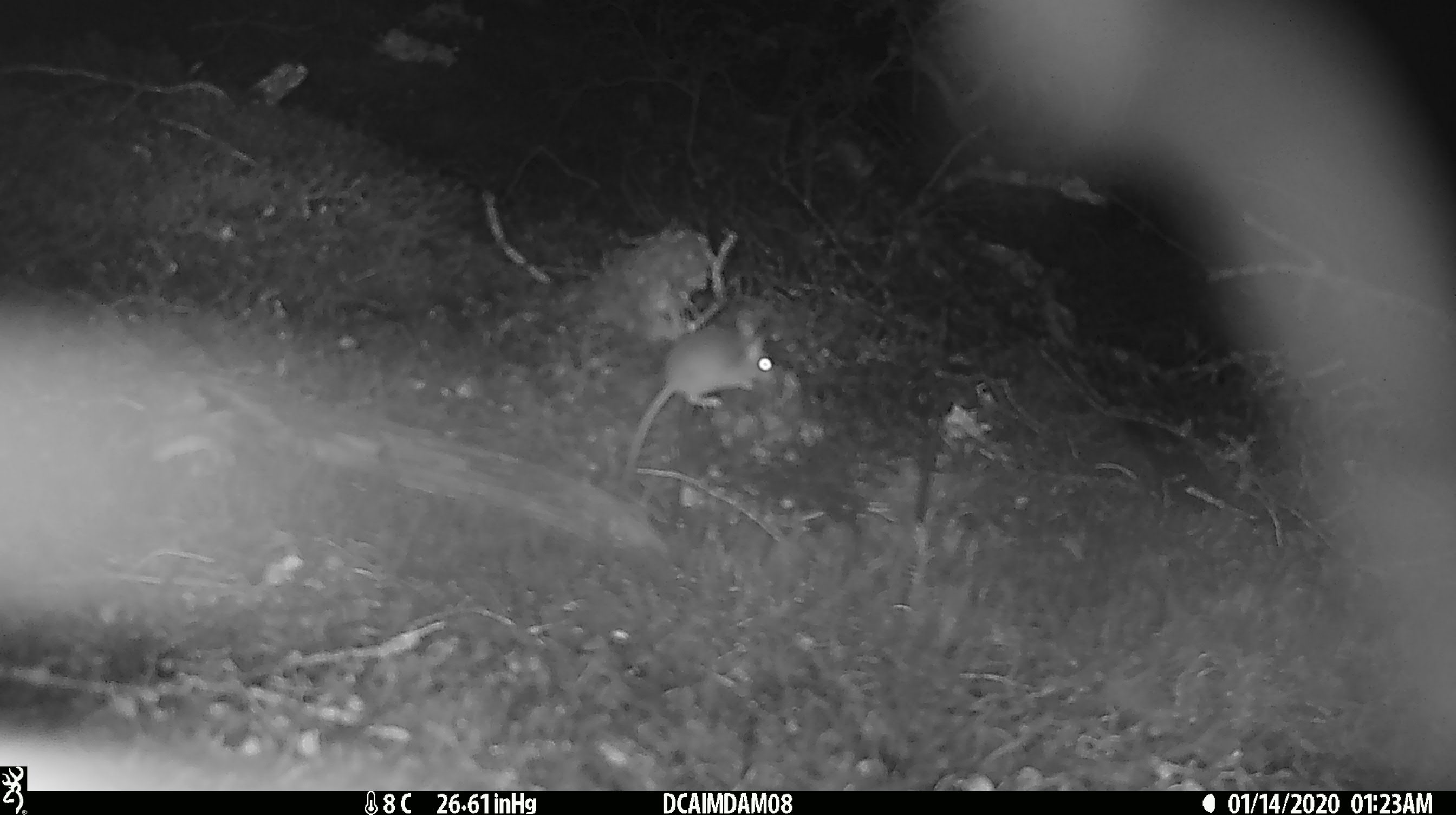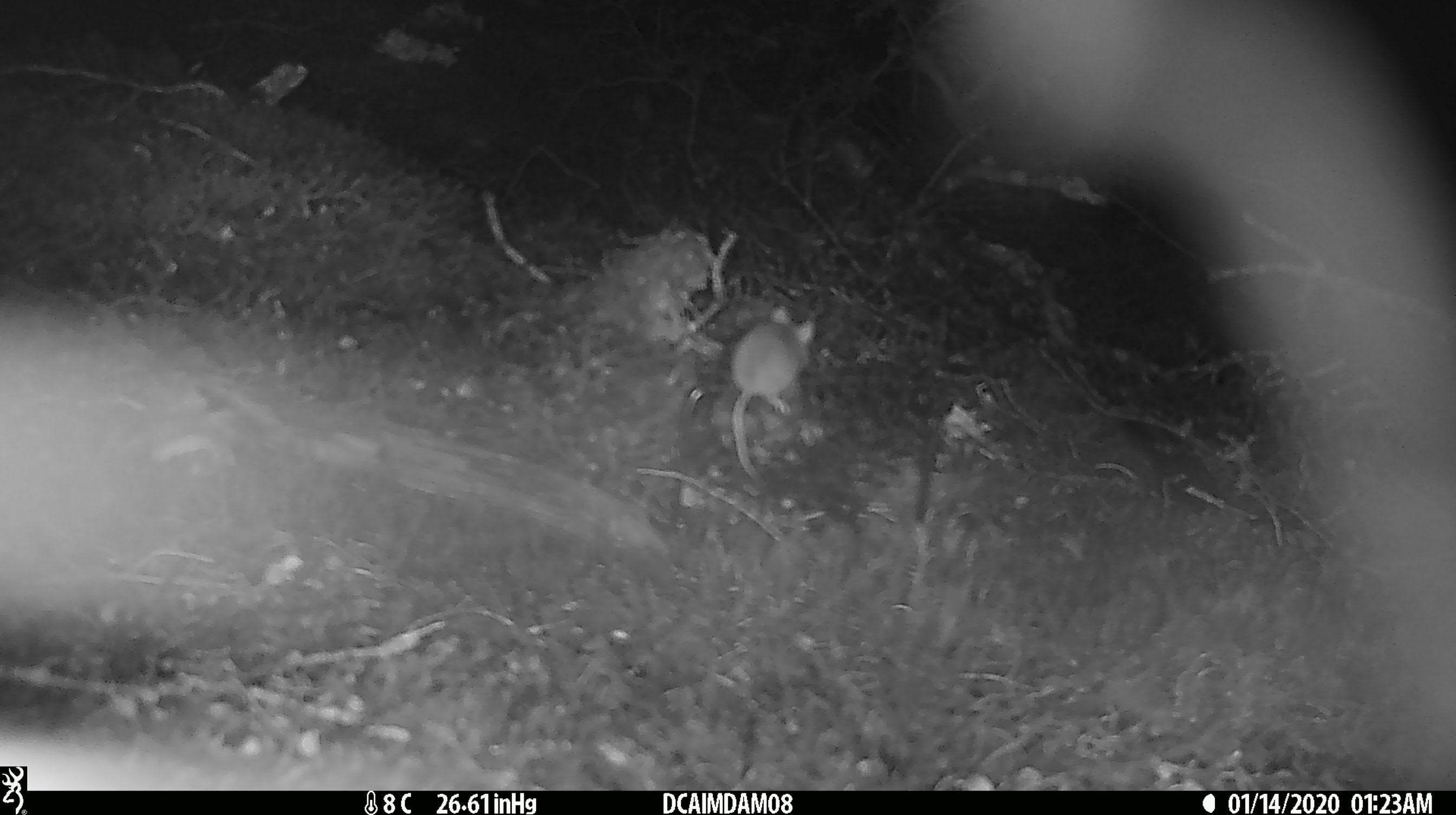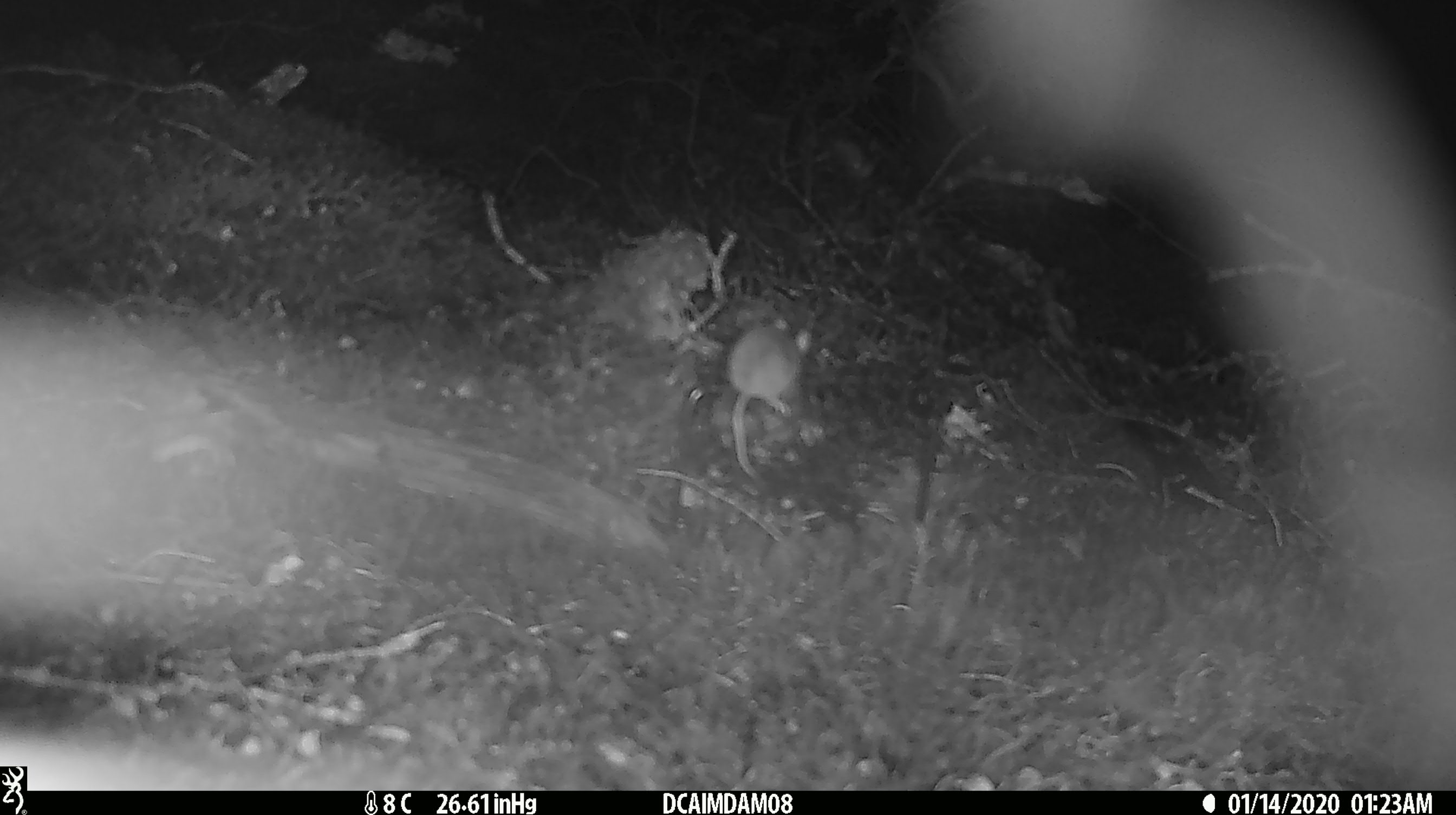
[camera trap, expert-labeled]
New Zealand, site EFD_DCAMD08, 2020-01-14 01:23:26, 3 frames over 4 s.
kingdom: Animalia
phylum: Chordata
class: Mammalia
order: Rodentia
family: Muridae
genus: Mus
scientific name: Mus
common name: mouse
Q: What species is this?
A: Mouse (Mus).